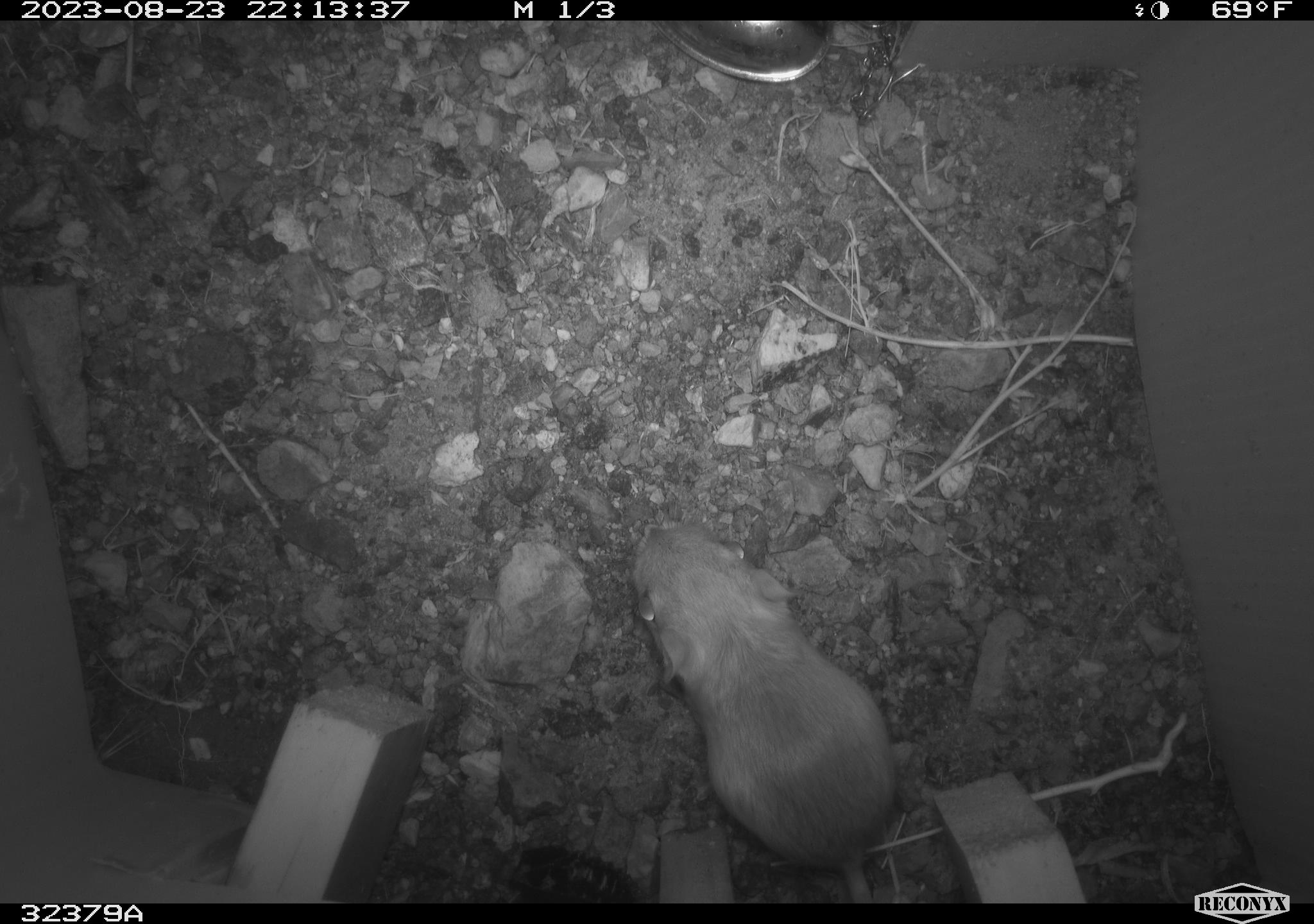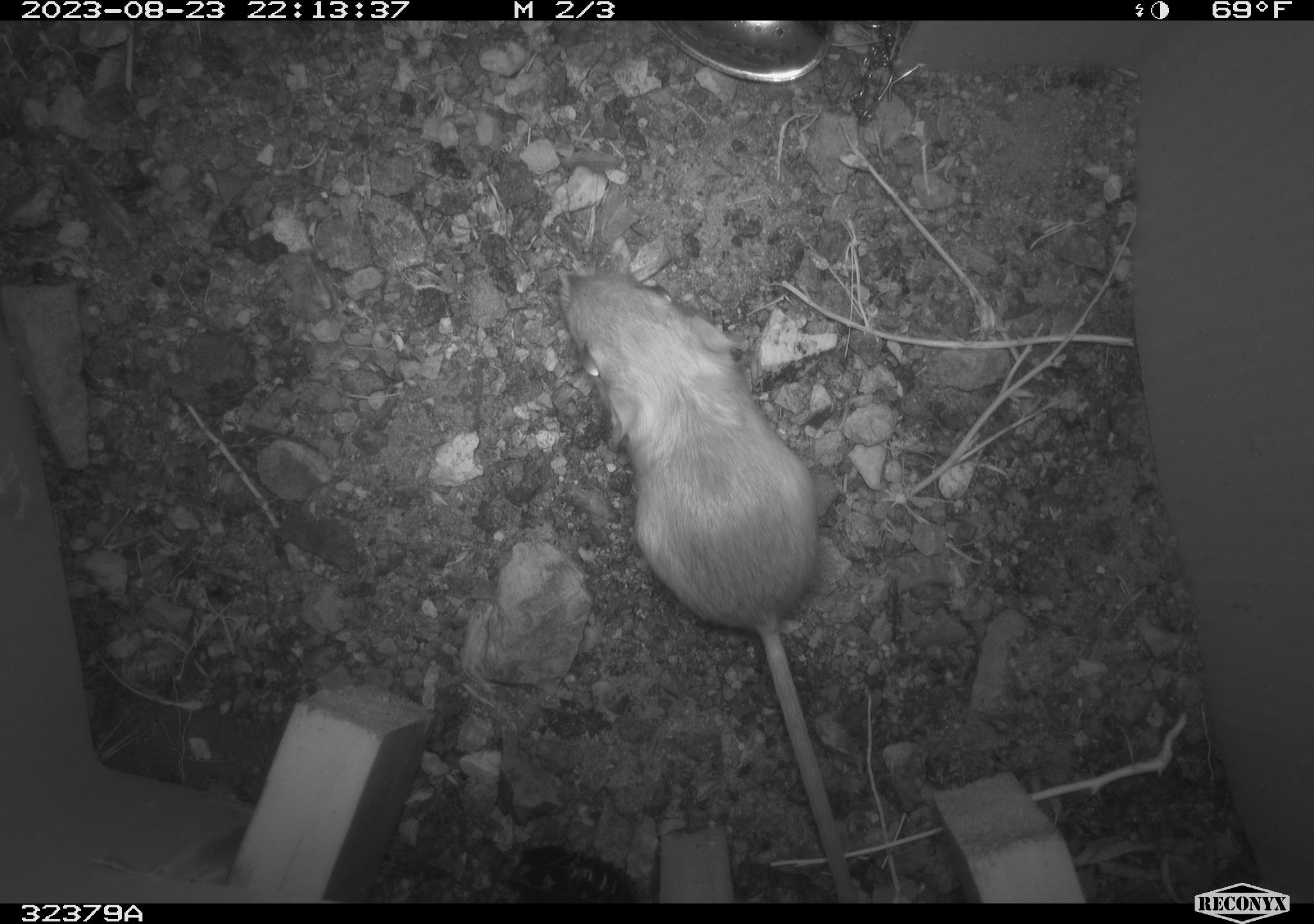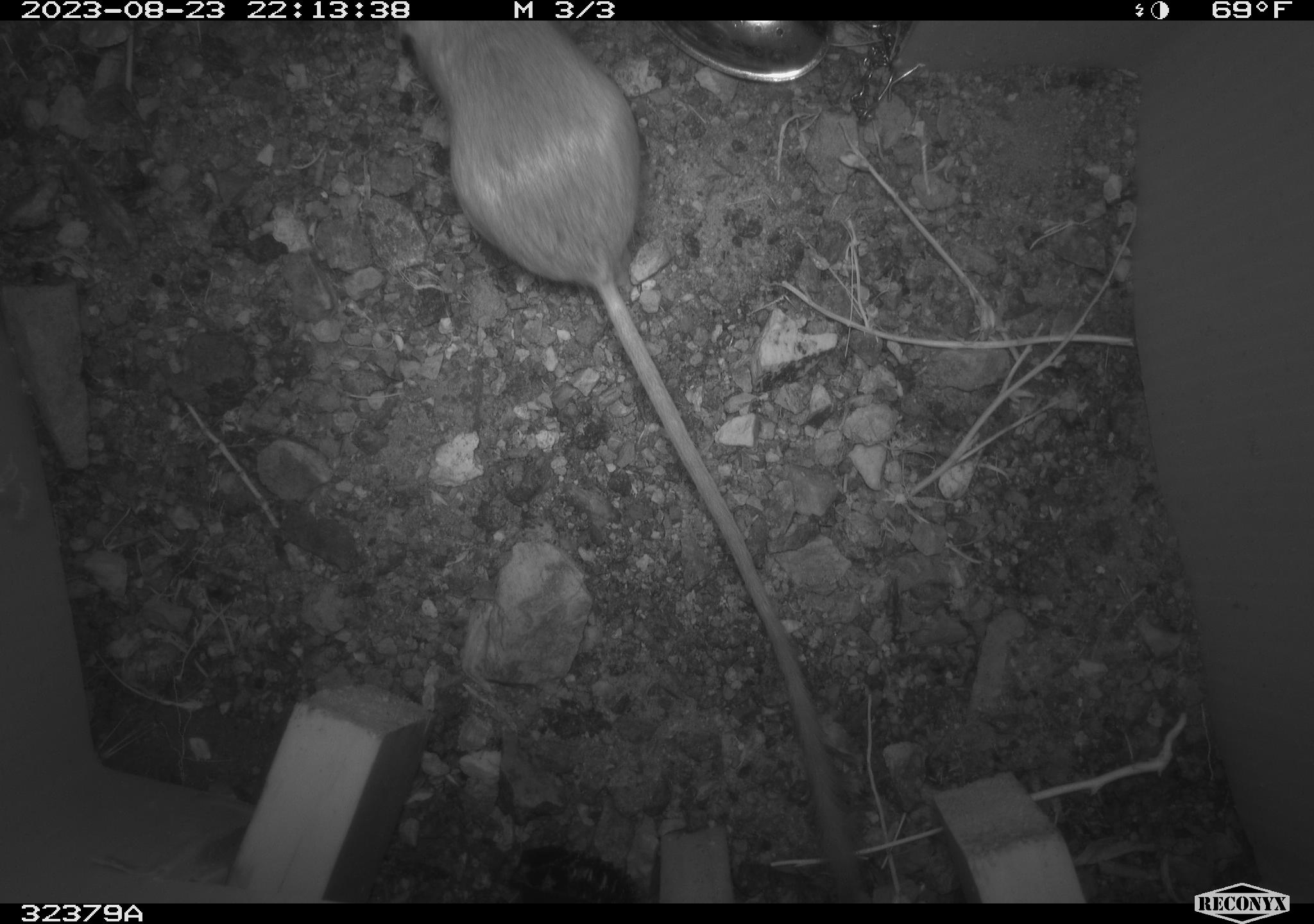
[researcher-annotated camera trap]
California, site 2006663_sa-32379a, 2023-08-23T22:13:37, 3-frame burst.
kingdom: Animalia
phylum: Chordata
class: Mammalia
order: Rodentia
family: Heteromyidae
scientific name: Heteromyidae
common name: kangaroo rats and pocket mice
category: heteromyidae family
Heteromyidae family (kangaroo rats and pocket mice) (Heteromyidae).